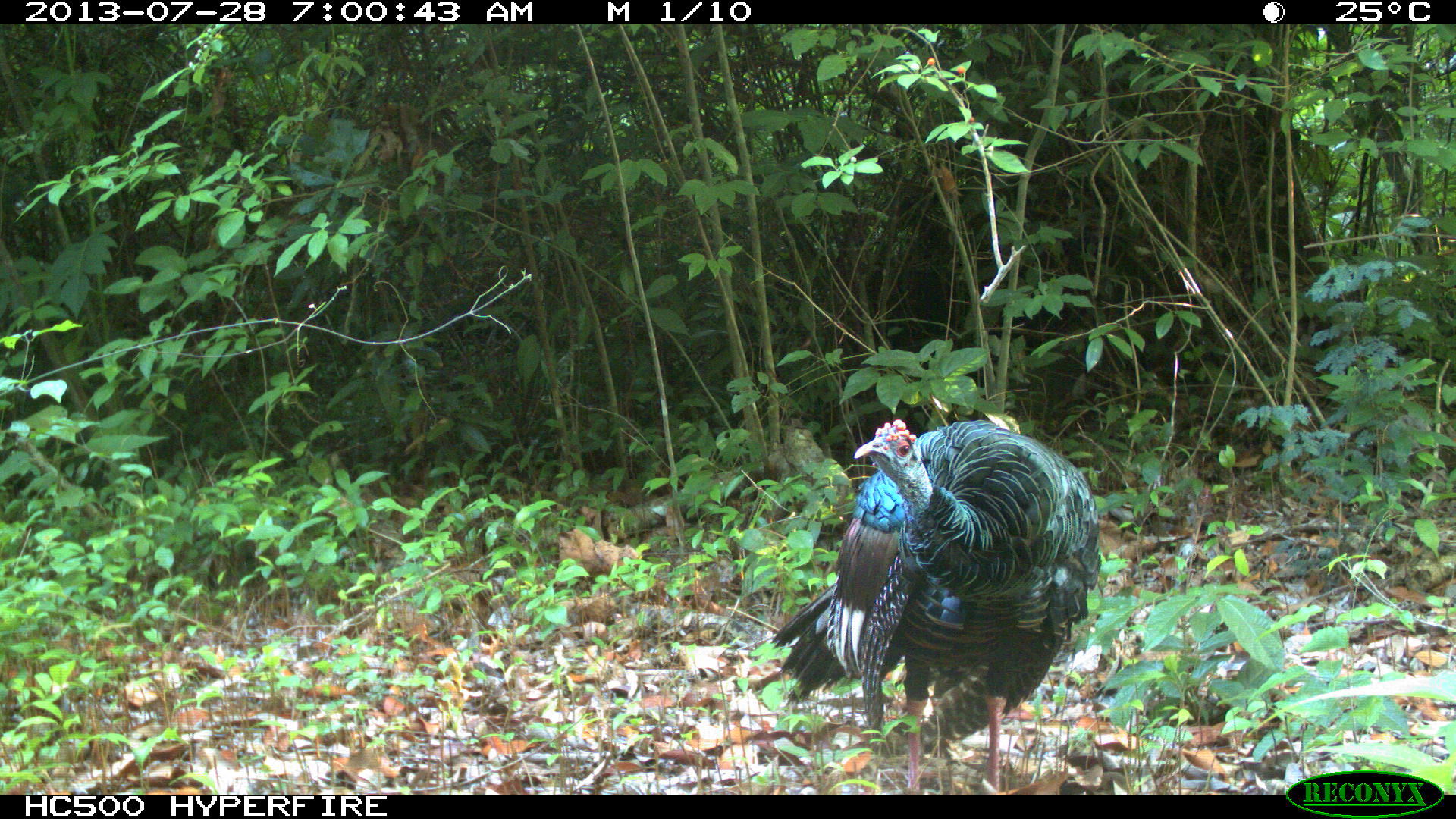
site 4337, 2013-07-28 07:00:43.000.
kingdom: Animalia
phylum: Chordata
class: Aves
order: Galliformes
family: Phasianidae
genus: Meleagris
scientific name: Meleagris ocellata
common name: ocellated turkey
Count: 1.